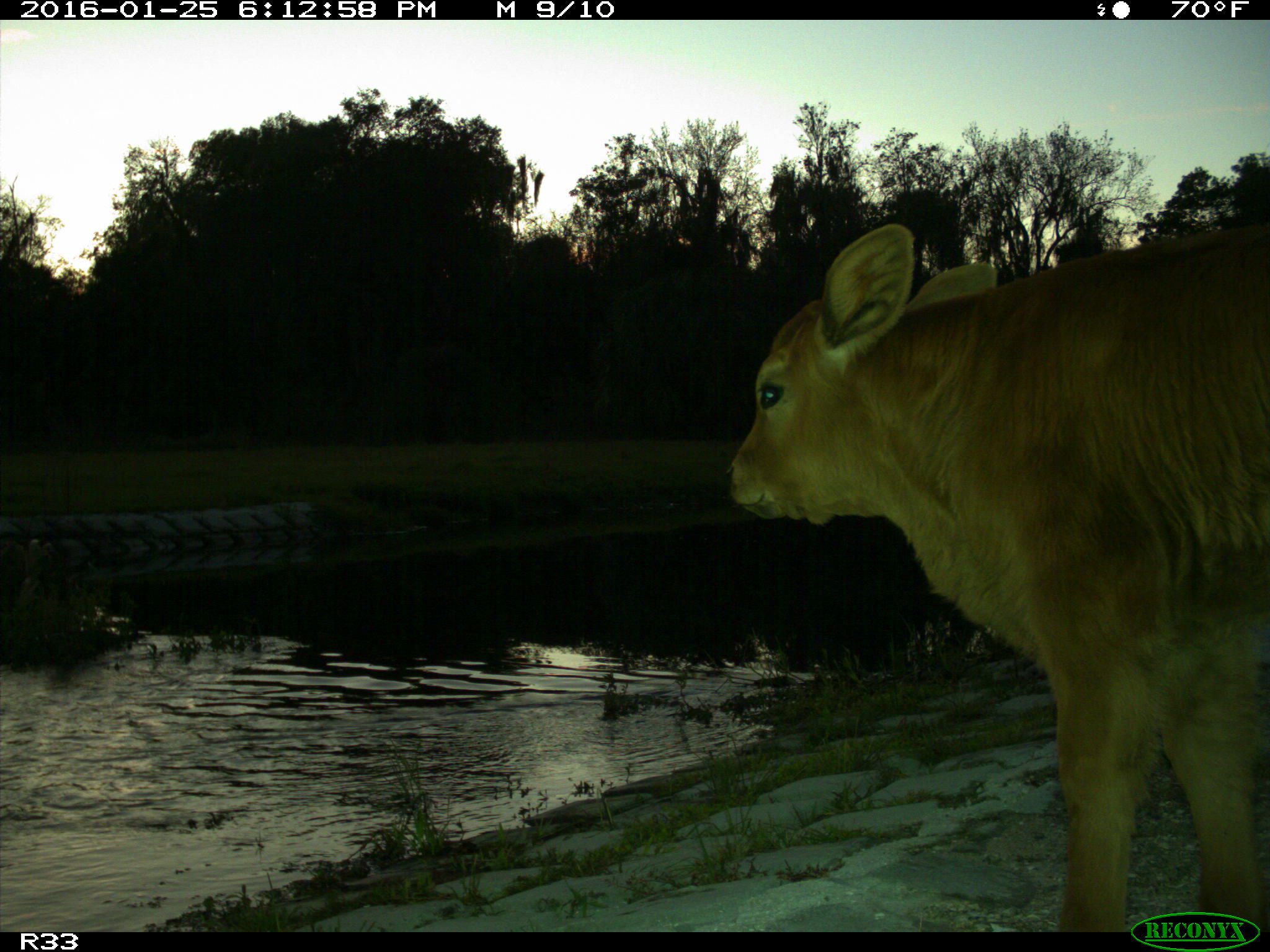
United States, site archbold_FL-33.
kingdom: Animalia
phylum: Chordata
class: Mammalia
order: Artiodactyla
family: Bovidae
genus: Bos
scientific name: Bos taurus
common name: domestic cow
Bos taurus (domestic cow).